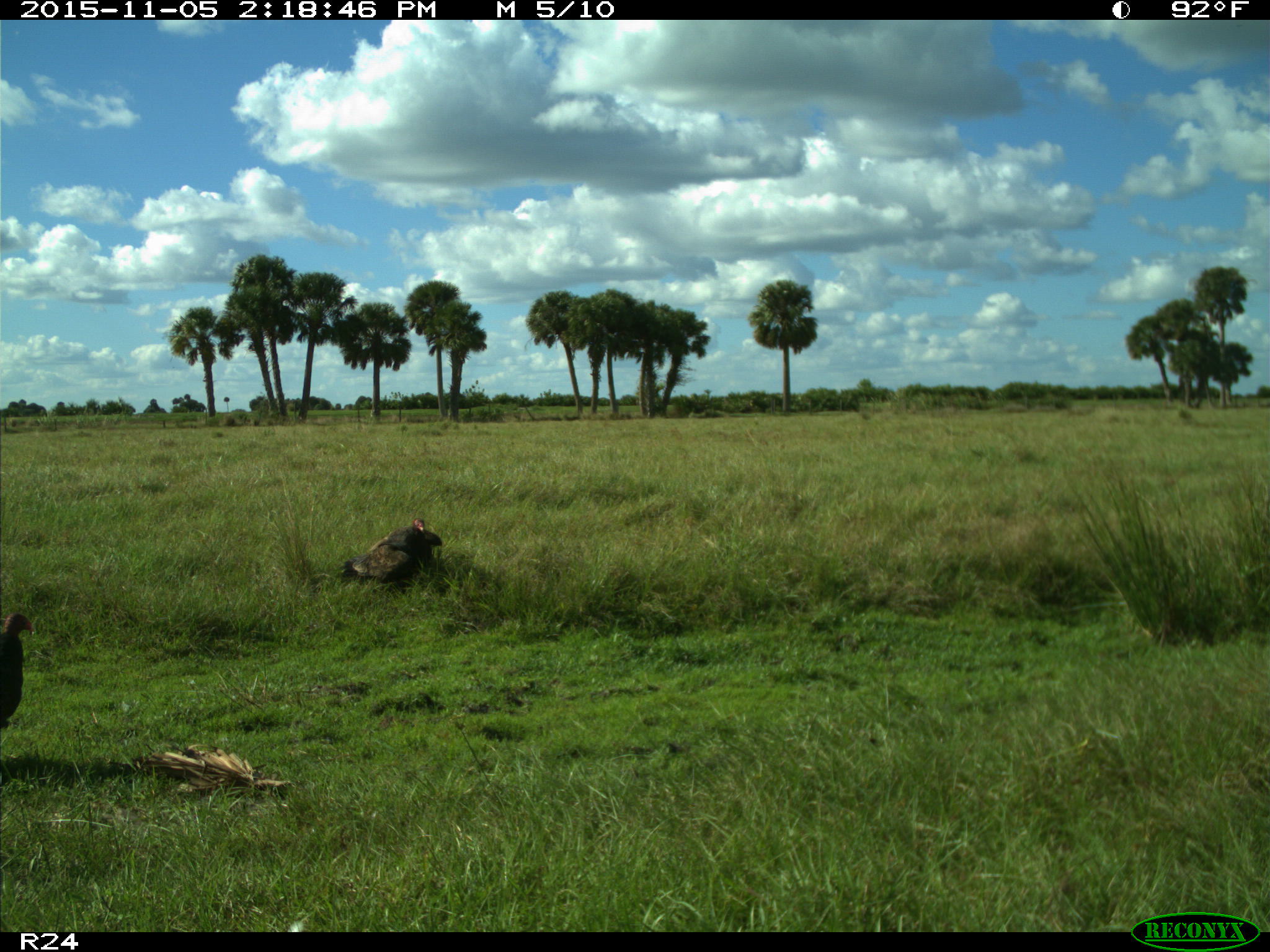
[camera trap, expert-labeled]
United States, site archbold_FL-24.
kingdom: Animalia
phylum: Chordata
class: Aves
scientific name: Aves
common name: birds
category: unidentified bird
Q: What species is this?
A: Unidentified bird (birds) (Aves).